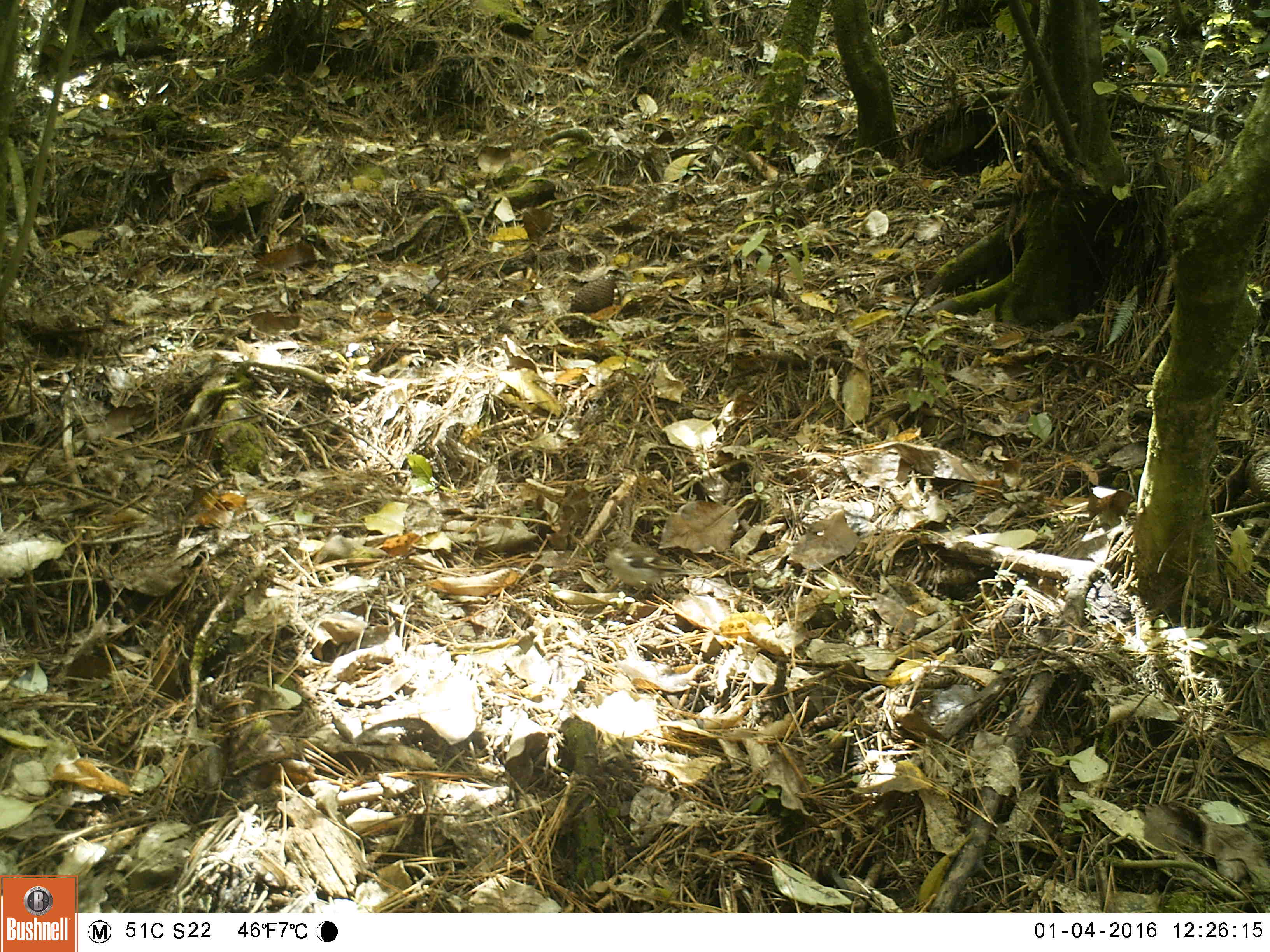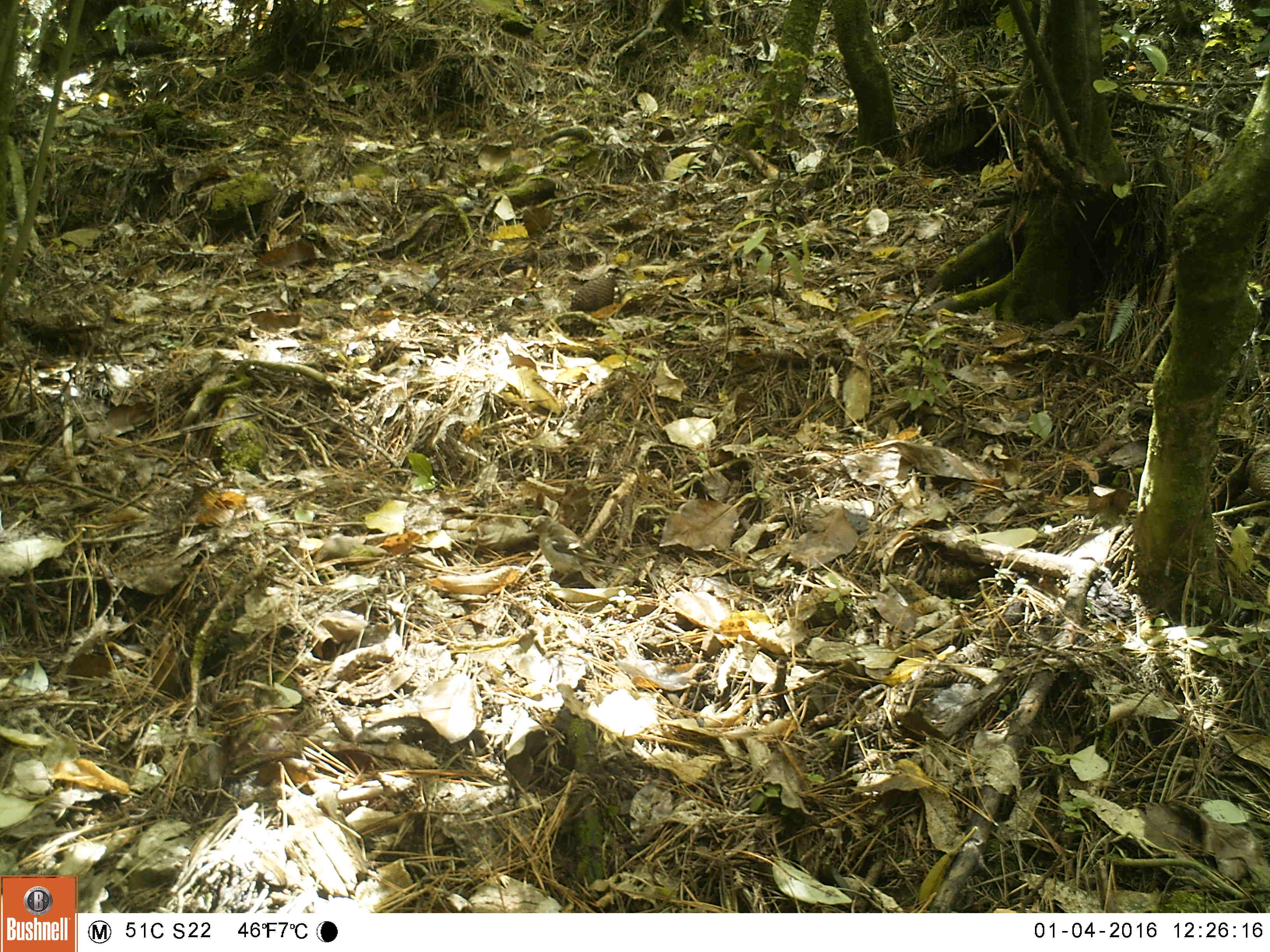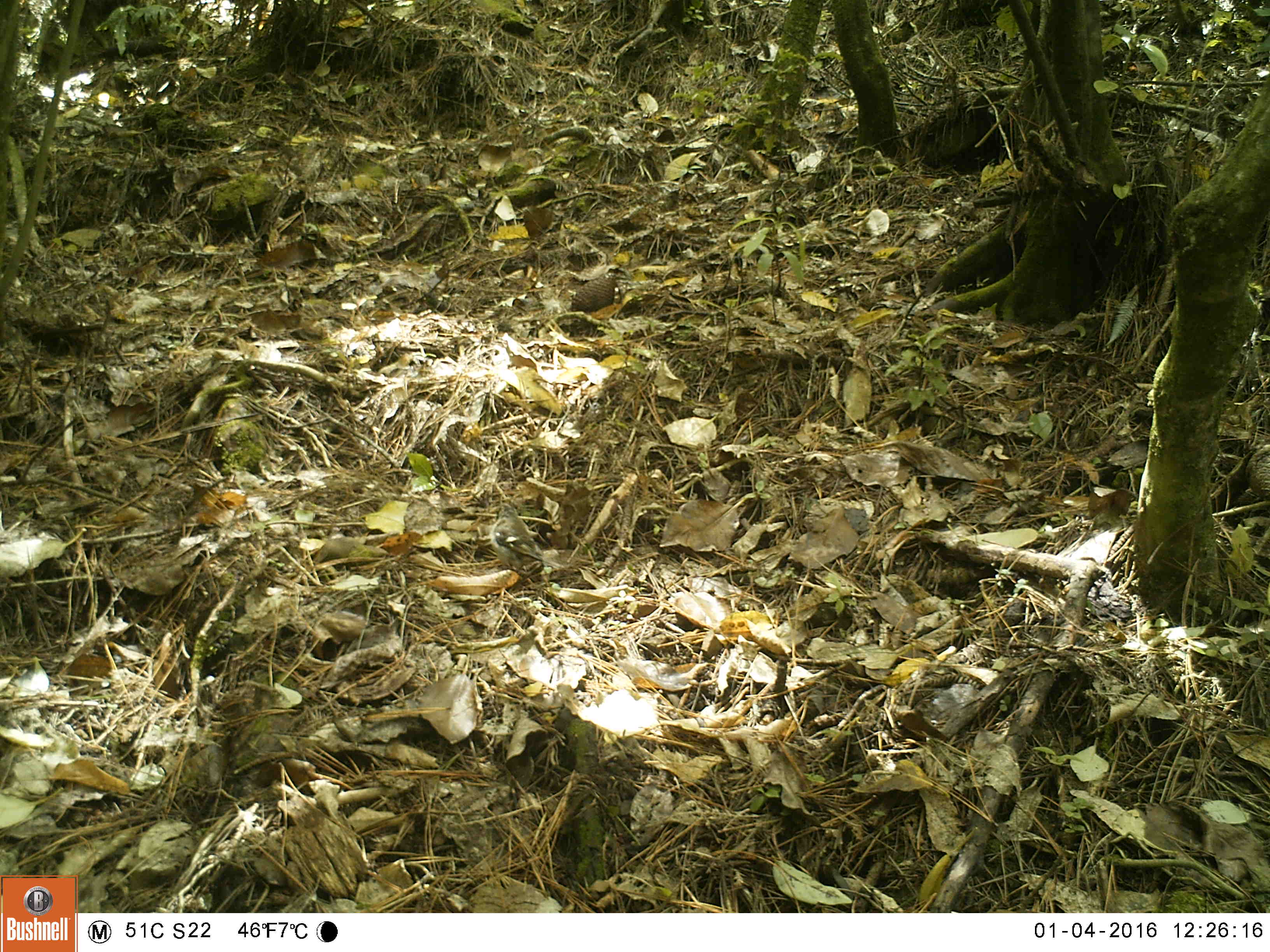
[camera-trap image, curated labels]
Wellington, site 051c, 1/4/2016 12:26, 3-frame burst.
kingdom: Animalia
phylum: Chordata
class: Aves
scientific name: Aves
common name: bird